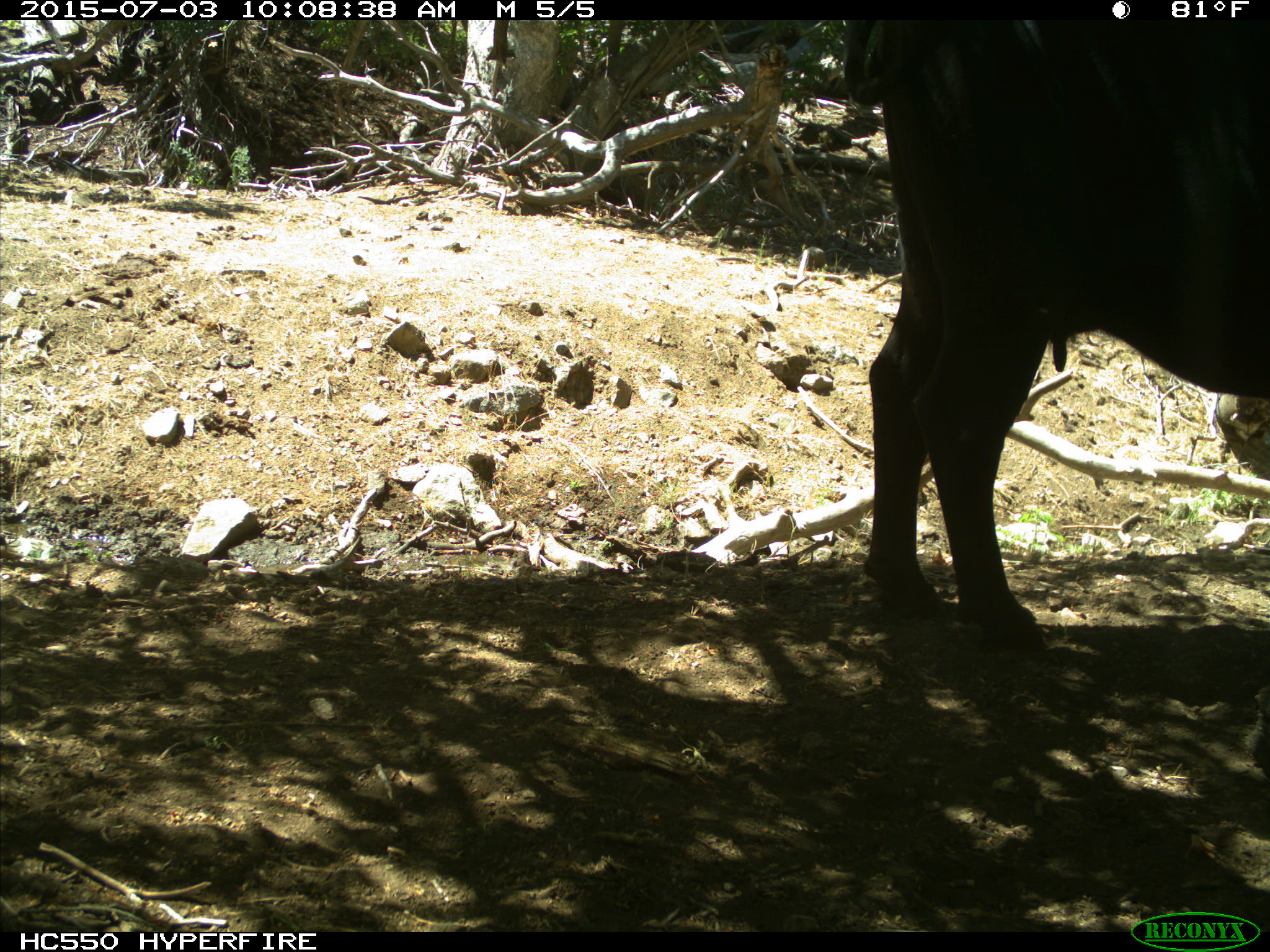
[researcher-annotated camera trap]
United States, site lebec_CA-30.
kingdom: Animalia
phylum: Chordata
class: Mammalia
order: Artiodactyla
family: Bovidae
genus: Bos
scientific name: Bos taurus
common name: domestic cow